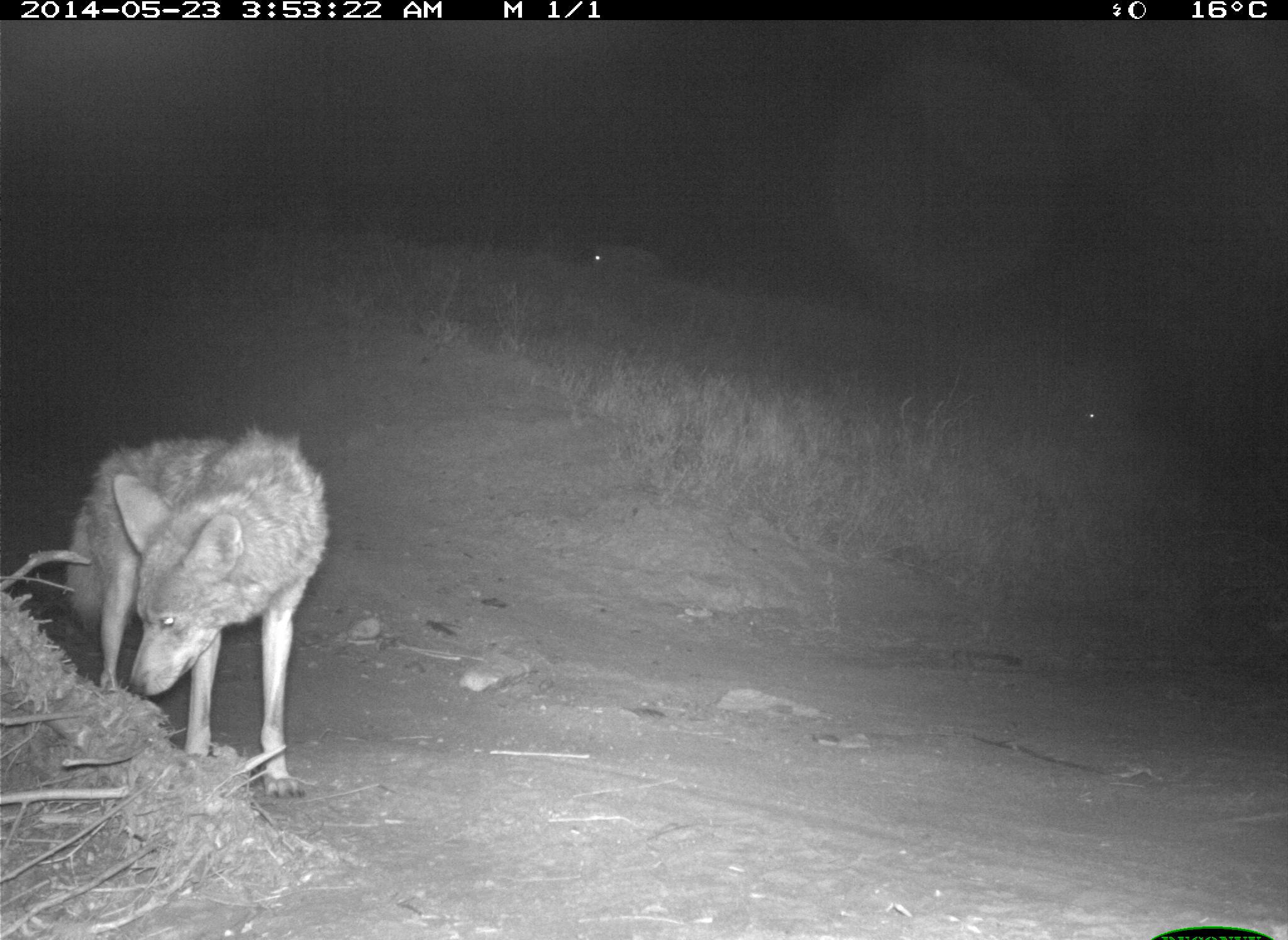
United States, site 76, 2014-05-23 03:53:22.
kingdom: Animalia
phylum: Chordata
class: Mammalia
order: Carnivora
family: Canidae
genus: Canis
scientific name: Canis latrans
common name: coyote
Coyote (Canis latrans).